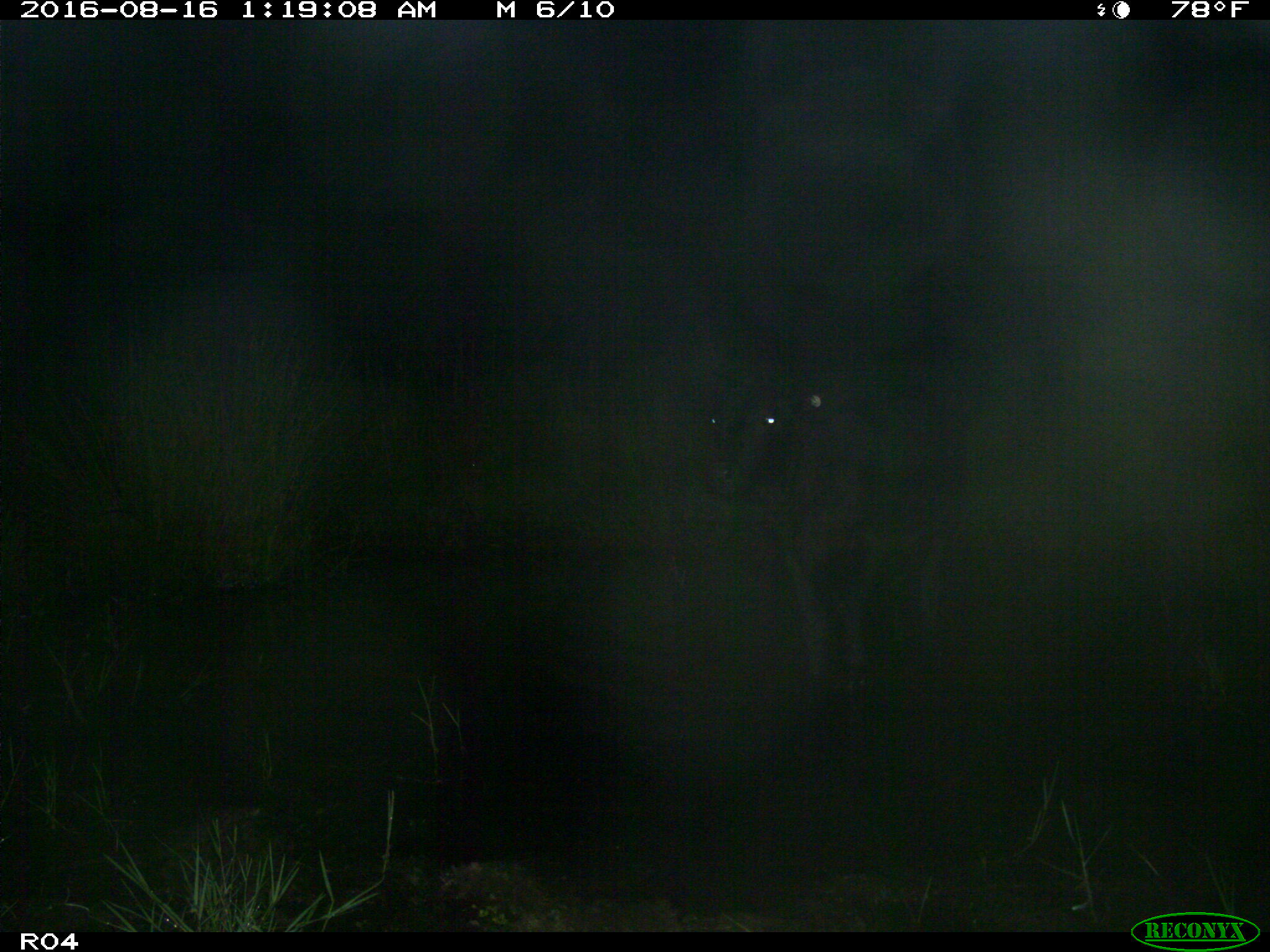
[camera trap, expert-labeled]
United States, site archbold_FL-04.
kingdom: Animalia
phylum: Chordata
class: Mammalia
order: Artiodactyla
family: Bovidae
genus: Bos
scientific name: Bos taurus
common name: domestic cow